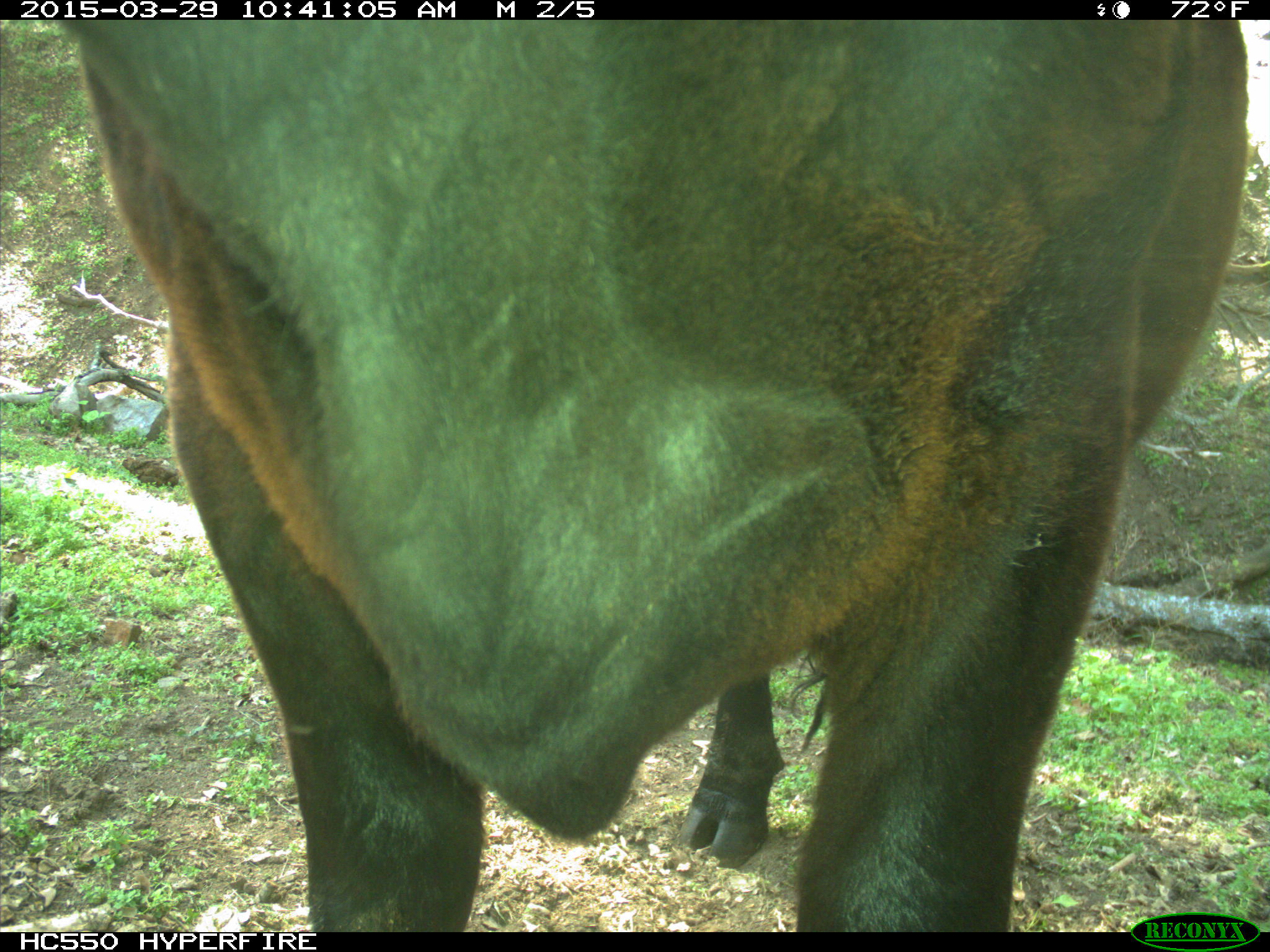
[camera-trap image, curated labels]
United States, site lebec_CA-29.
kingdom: Animalia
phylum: Chordata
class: Mammalia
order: Artiodactyla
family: Bovidae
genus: Bos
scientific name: Bos taurus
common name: domestic cow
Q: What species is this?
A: Bos taurus (domestic cow).